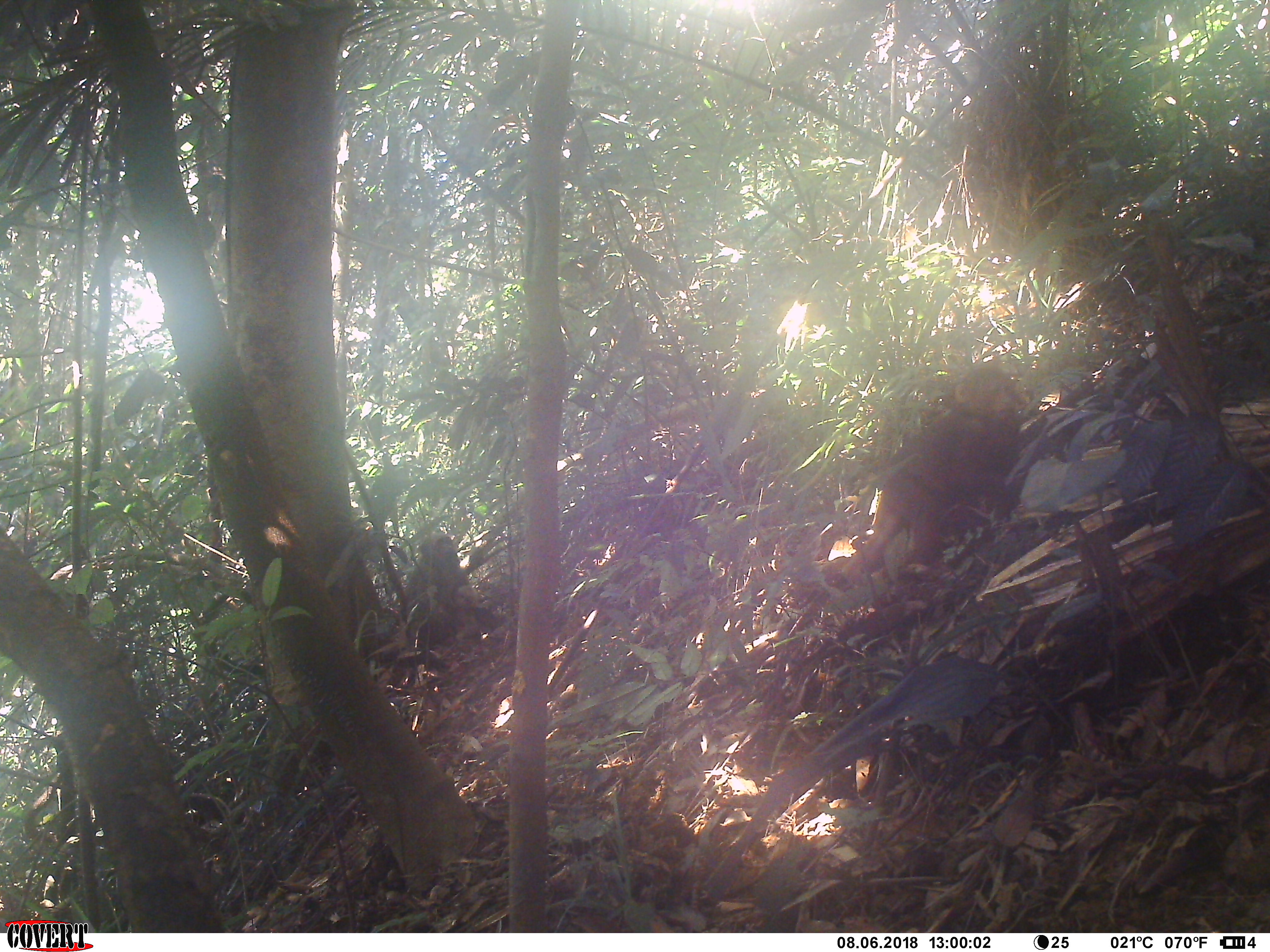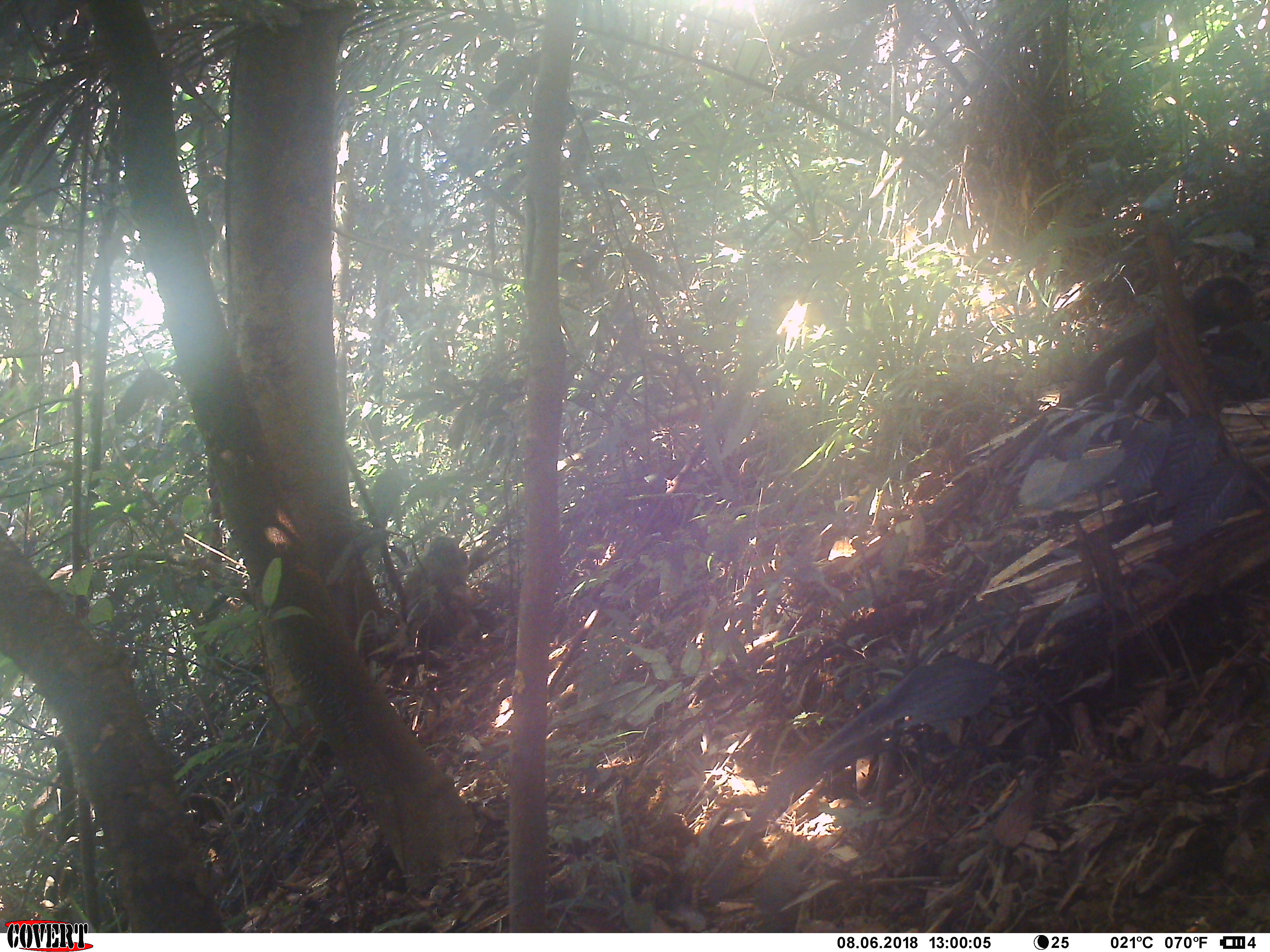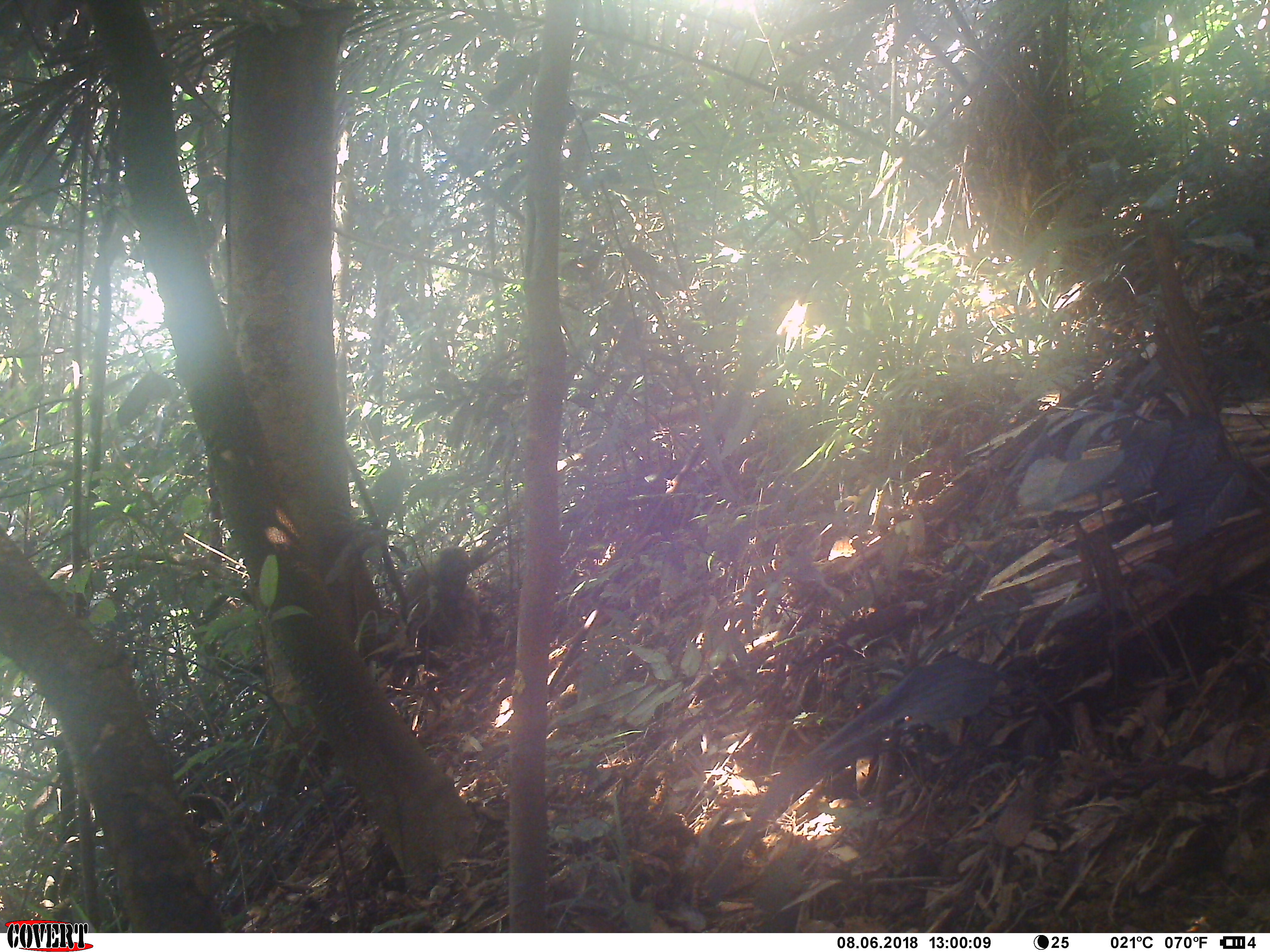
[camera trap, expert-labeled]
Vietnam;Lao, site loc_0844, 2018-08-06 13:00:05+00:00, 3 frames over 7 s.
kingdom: Animalia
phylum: Chordata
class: Mammalia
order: Primates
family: Cercopithecidae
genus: Macaca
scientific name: Macaca arctoides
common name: stump-tailed macaque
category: stump tailed macaque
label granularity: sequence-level